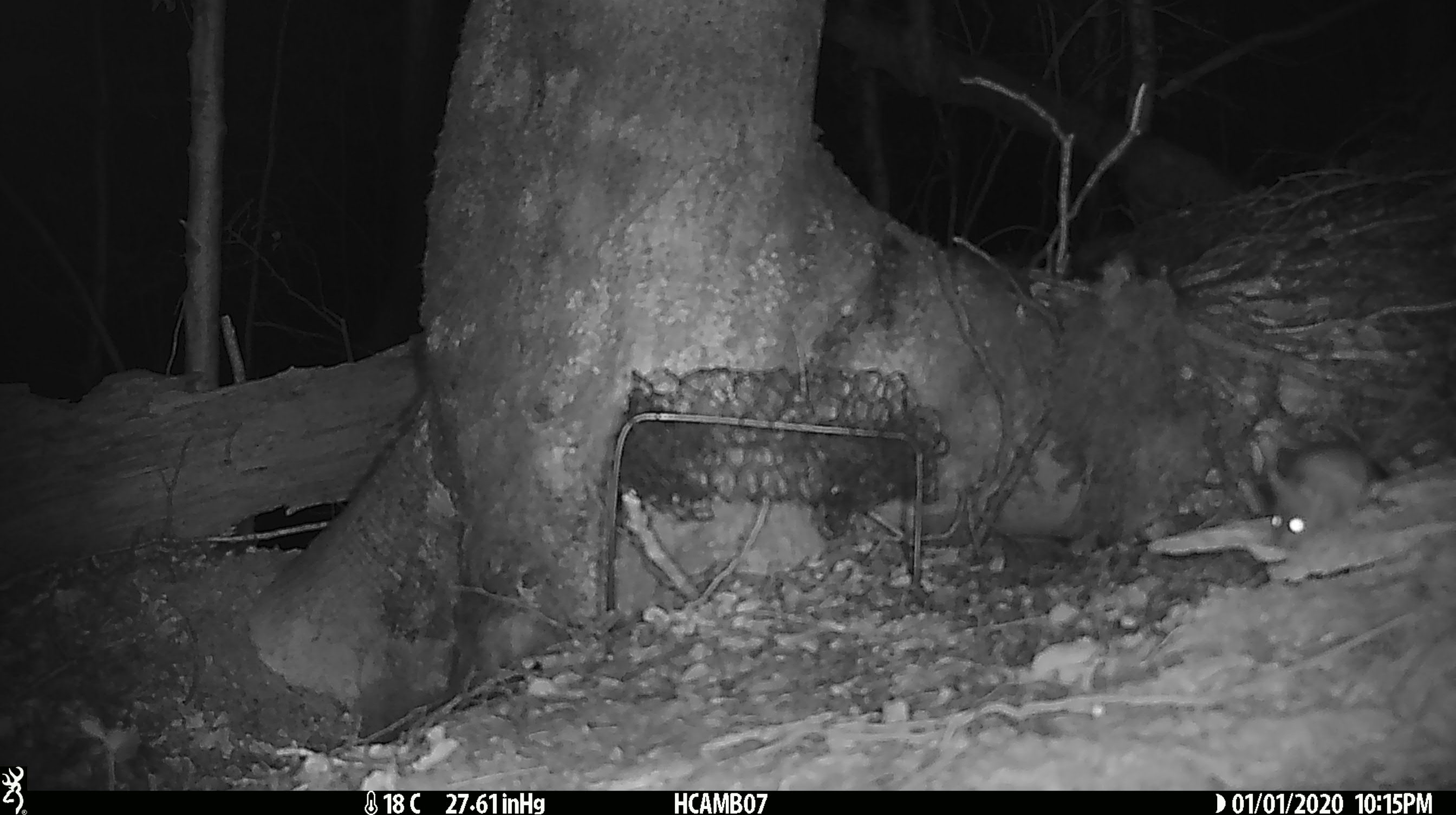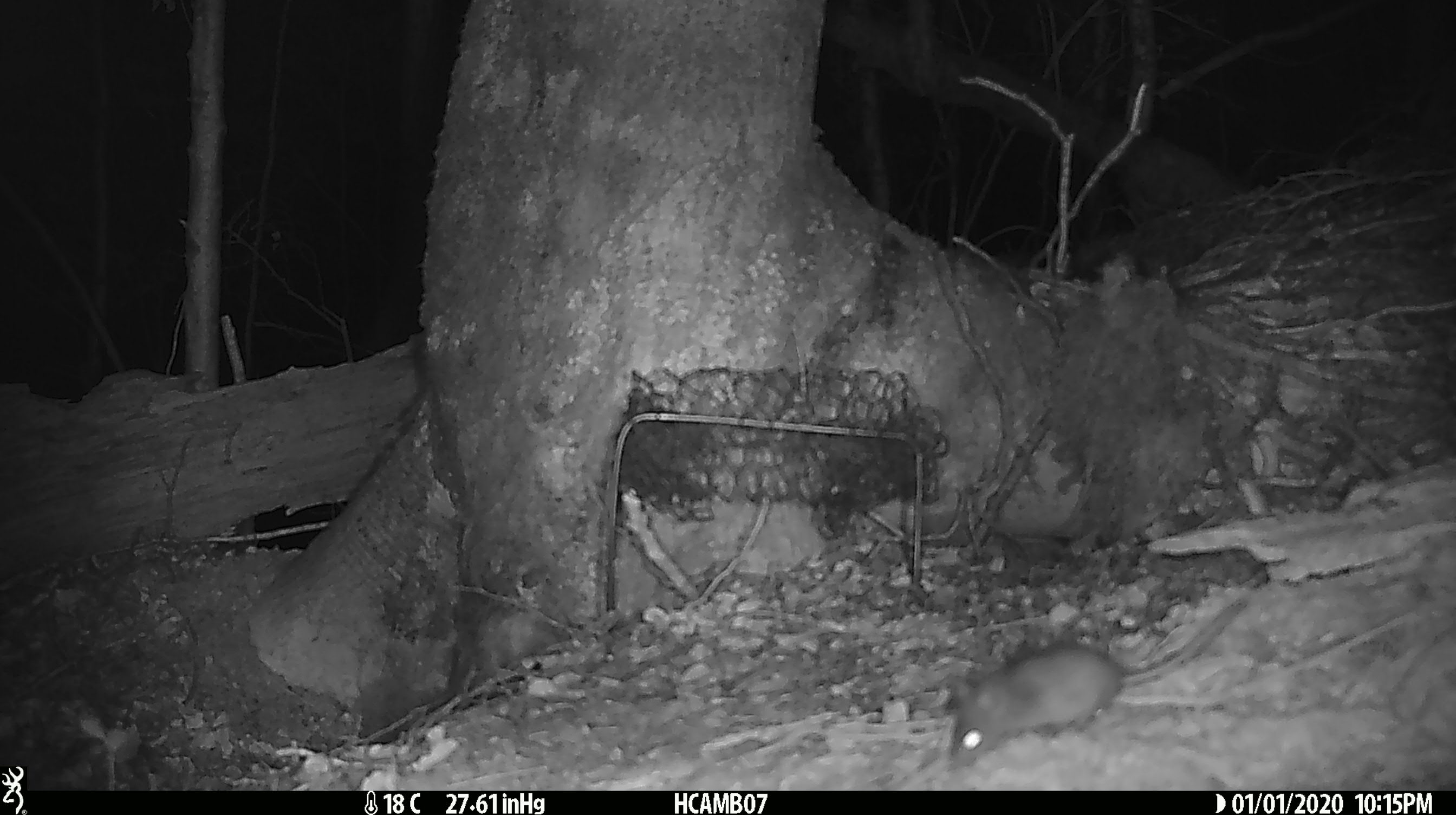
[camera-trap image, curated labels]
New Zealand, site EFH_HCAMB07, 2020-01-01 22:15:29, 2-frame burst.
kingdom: Animalia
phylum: Chordata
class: Mammalia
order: Rodentia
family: Muridae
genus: Mus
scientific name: Mus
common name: mouse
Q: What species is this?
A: Mouse (Mus).